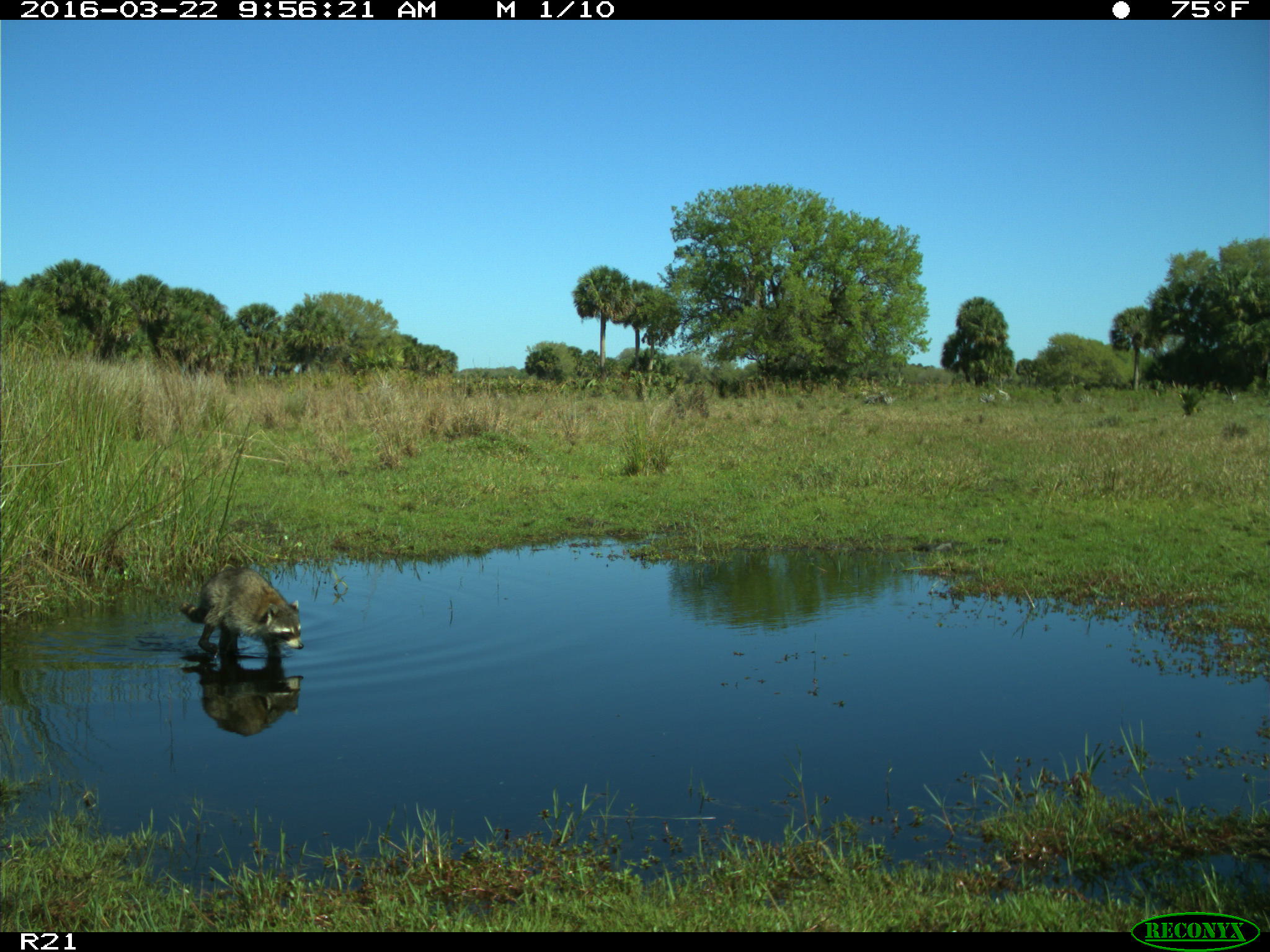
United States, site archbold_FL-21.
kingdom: Animalia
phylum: Chordata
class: Mammalia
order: Carnivora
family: Procyonidae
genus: Procyon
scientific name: Procyon lotor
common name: common raccoon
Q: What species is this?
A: Procyon lotor (common raccoon).